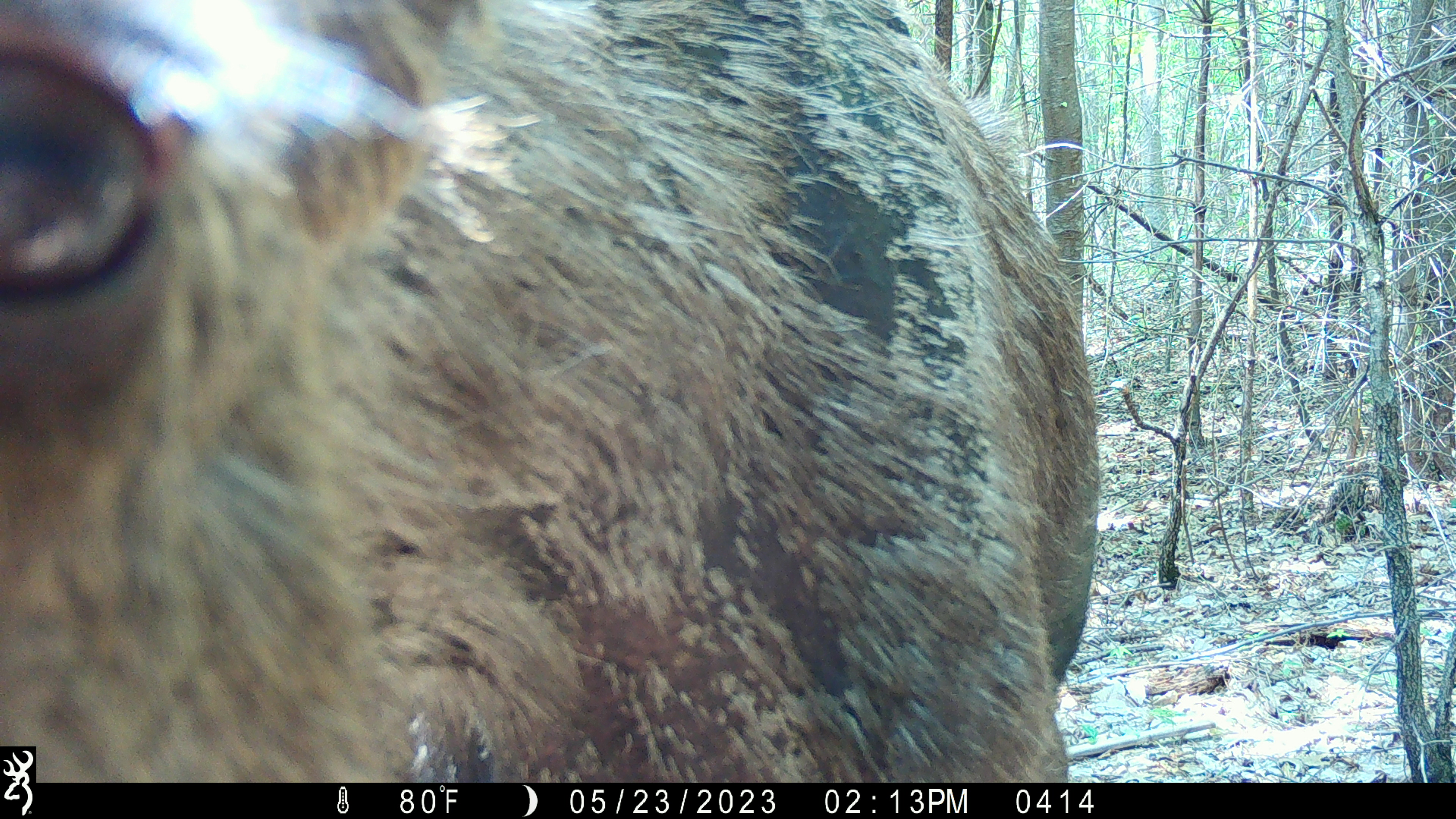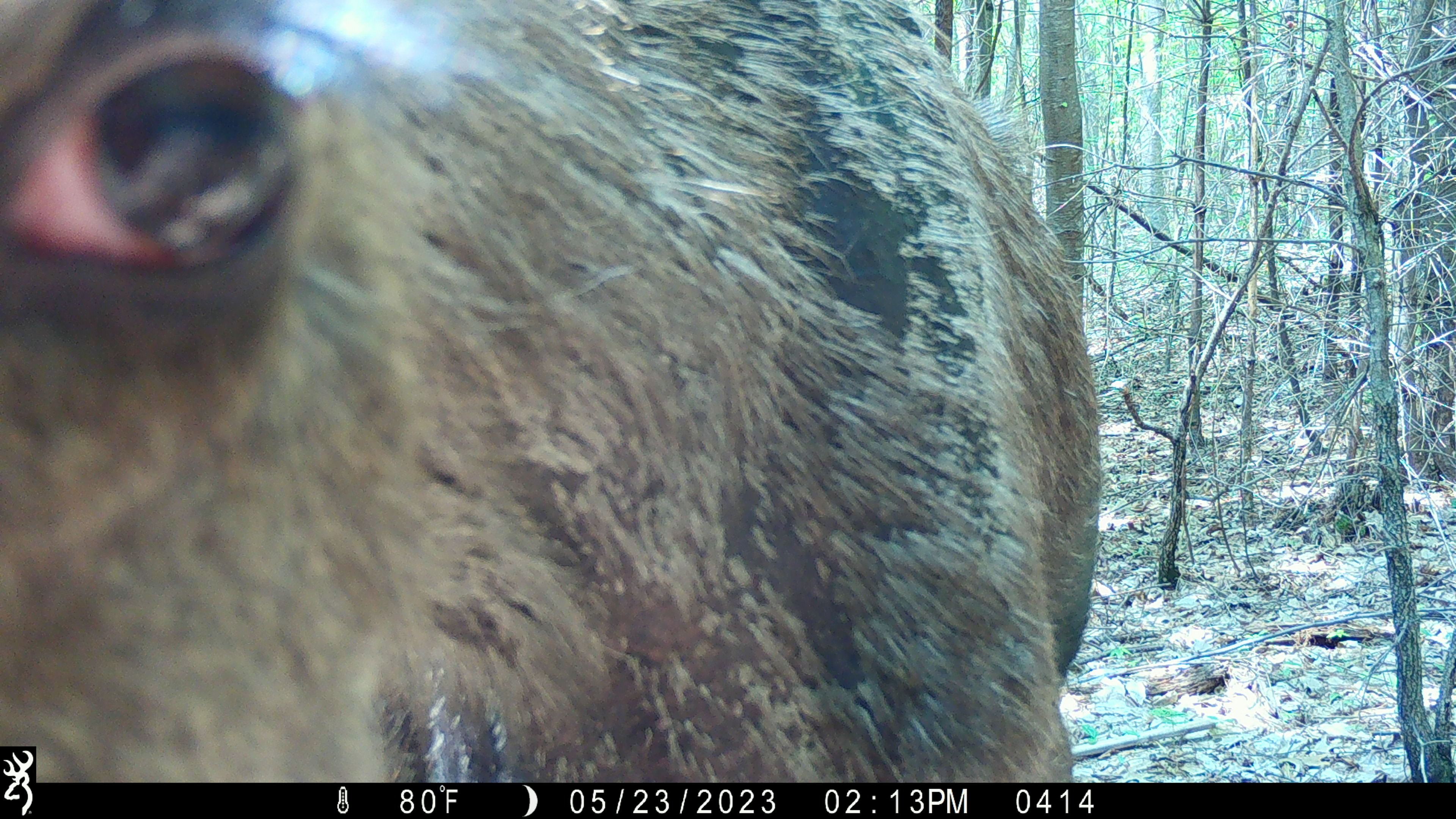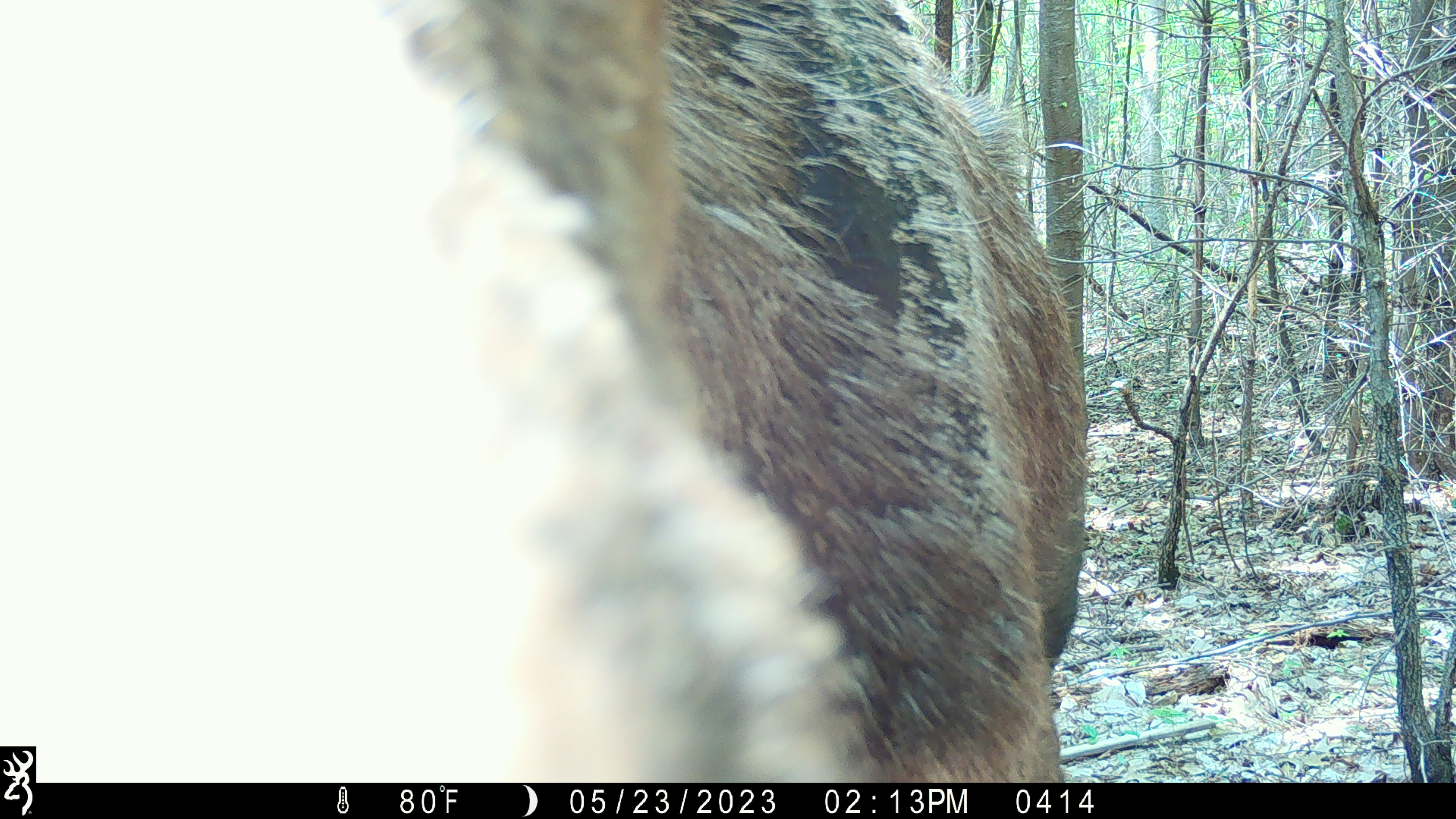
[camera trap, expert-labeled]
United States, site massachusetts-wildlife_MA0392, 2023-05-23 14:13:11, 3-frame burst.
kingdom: Animalia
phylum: Chordata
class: Mammalia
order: Artiodactyla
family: Cervidae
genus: Alces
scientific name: Alces alces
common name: moose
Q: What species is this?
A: Moose (Alces alces).